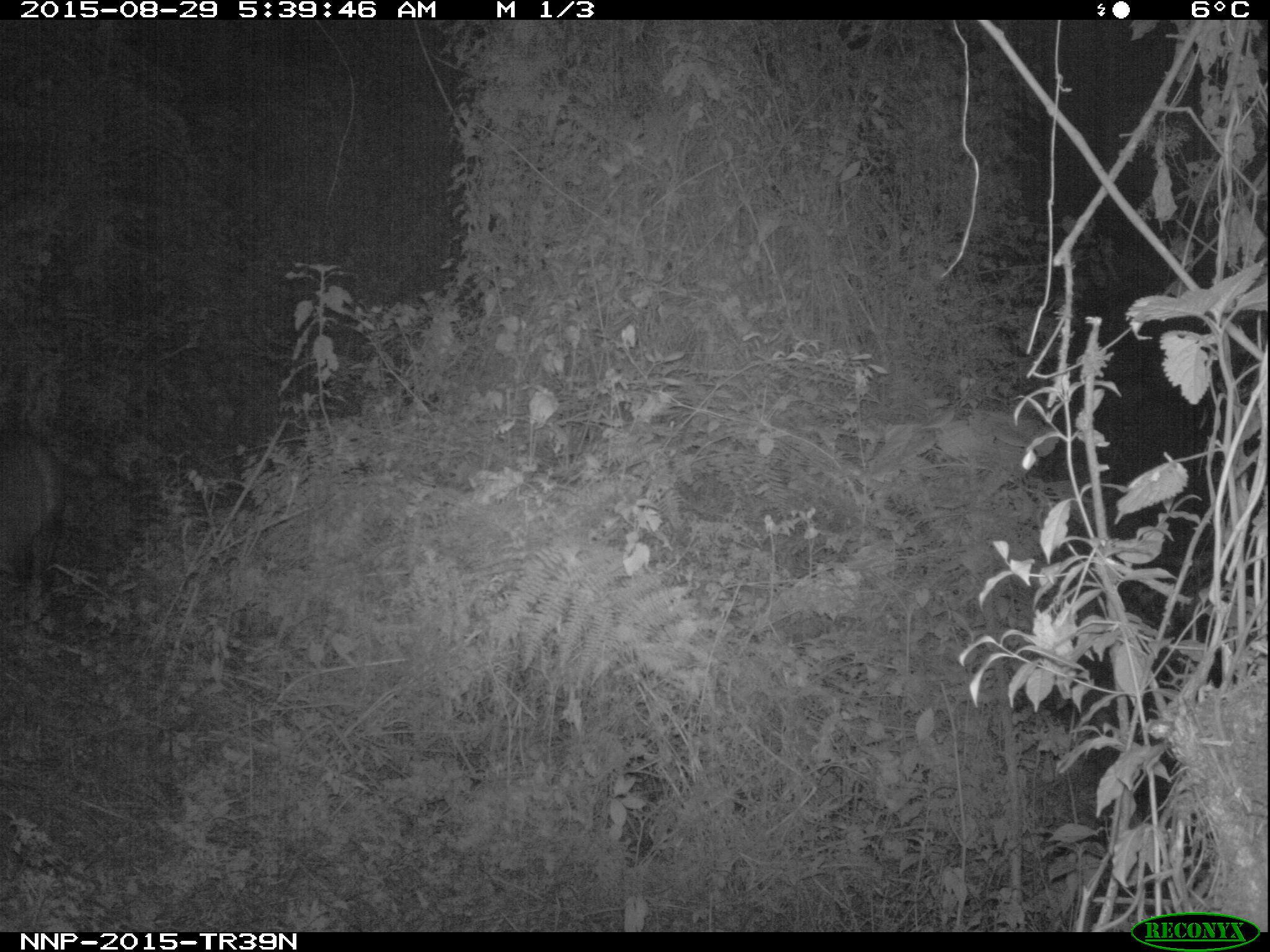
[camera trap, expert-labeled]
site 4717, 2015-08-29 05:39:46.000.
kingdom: Animalia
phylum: Chordata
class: Mammalia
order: Artiodactyla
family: Bovidae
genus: Cephalophus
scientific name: Cephalophus nigrifrons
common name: black-fronted duiker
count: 1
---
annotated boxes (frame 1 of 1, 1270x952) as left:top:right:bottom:
cephalophus nigrifrons: 0:425:66:623